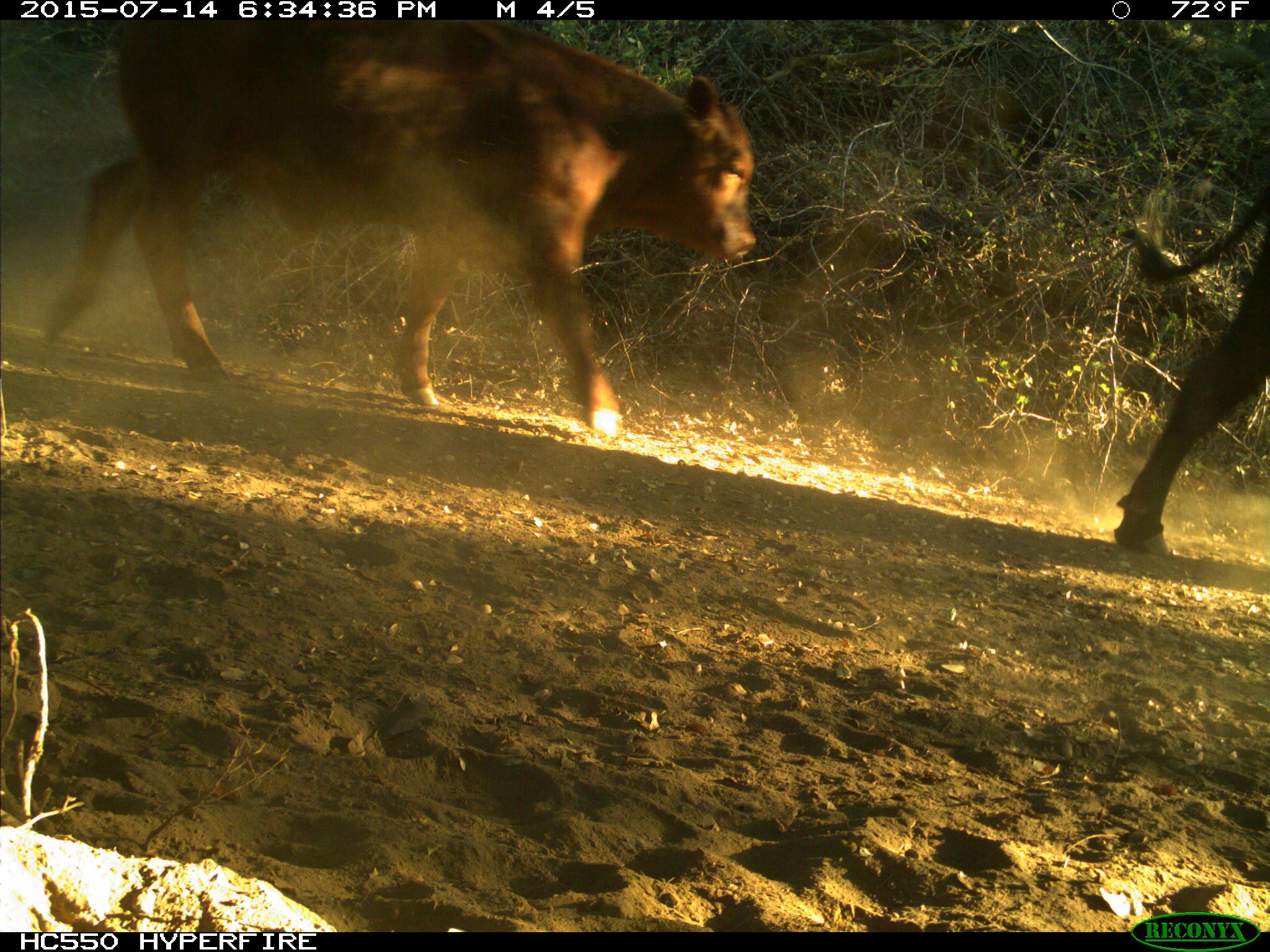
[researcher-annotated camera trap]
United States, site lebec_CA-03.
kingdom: Animalia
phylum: Chordata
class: Mammalia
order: Artiodactyla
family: Bovidae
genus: Bos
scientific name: Bos taurus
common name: domestic cow